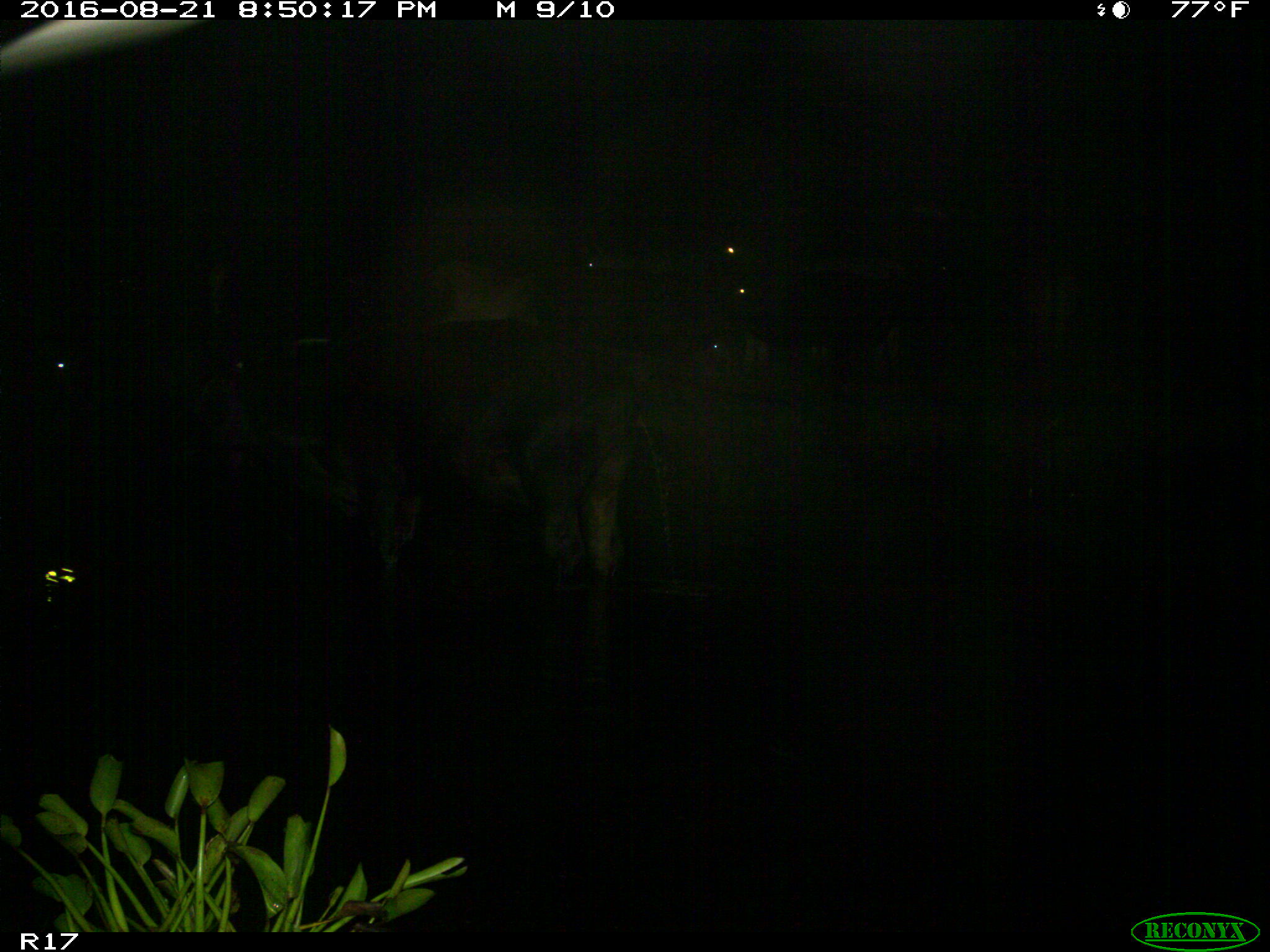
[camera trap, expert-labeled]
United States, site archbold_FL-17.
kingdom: Animalia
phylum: Chordata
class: Mammalia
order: Artiodactyla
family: Bovidae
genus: Bos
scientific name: Bos taurus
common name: domestic cow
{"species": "Bos taurus (domestic cow)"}